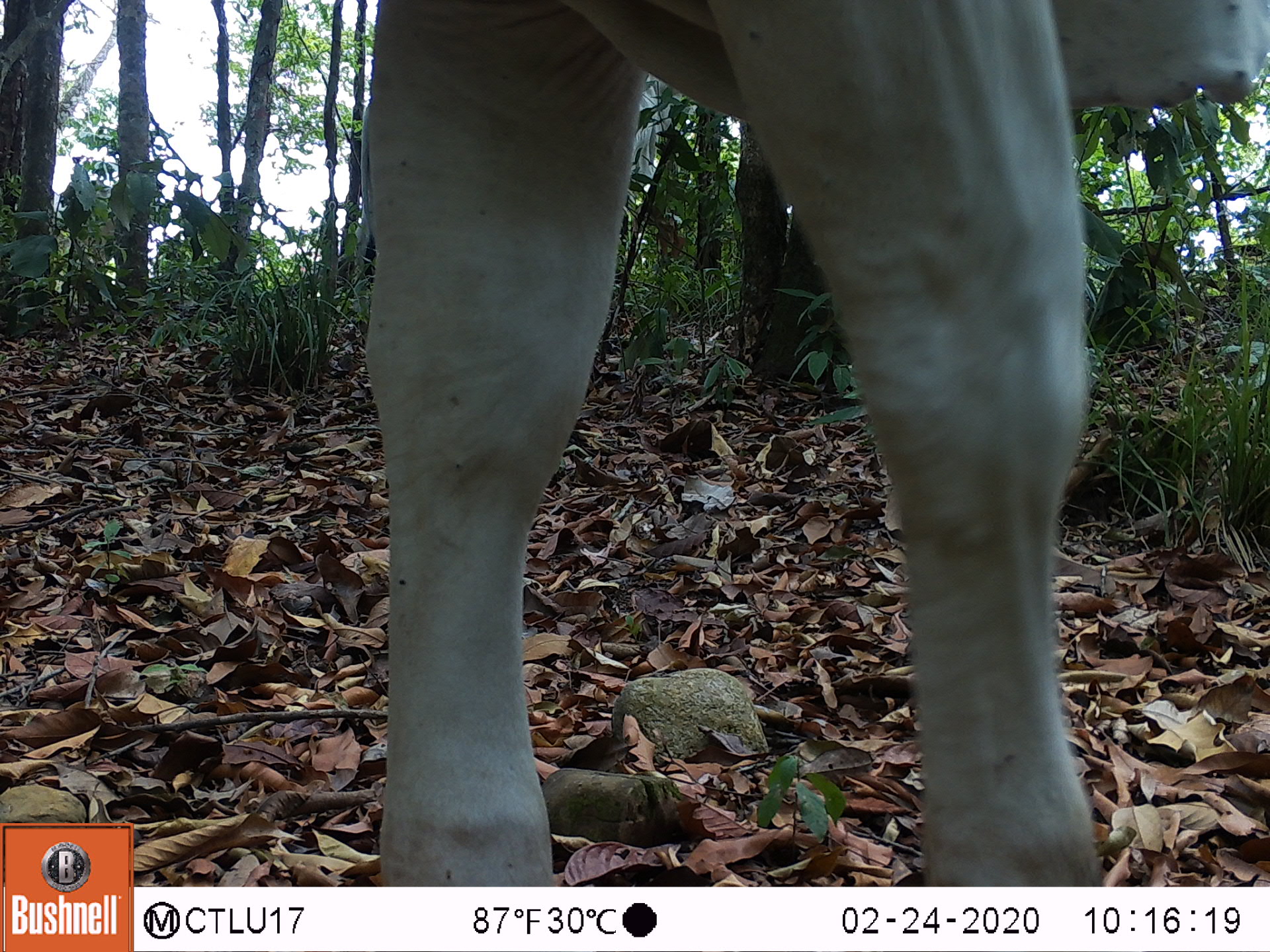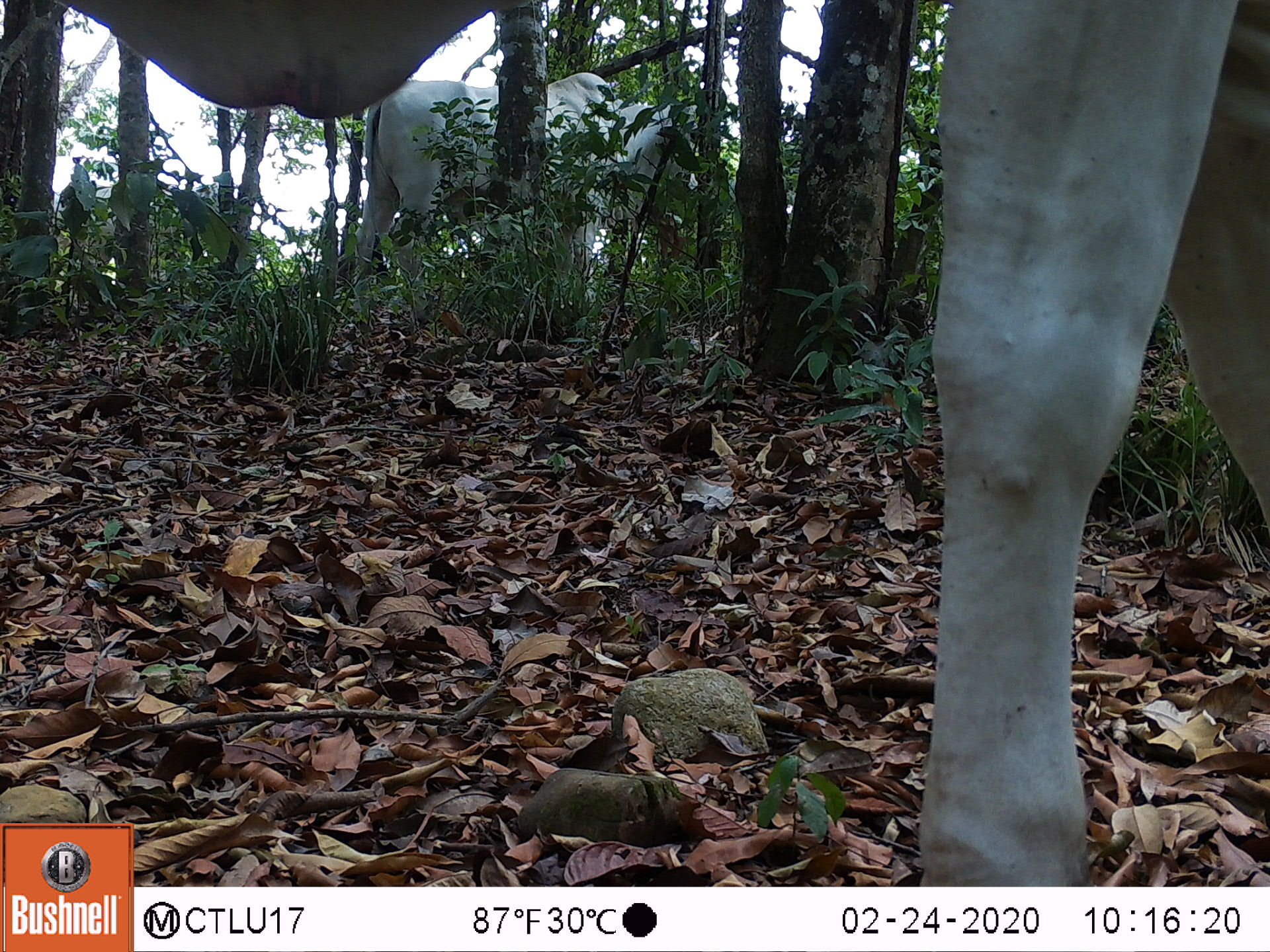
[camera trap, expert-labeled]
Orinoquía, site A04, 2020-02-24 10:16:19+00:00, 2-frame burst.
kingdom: Animalia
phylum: Chordata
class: Mammalia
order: Artiodactyla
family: Bovidae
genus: Bos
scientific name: Bos taurus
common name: cow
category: cattle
Cattle (cow) (Bos taurus).